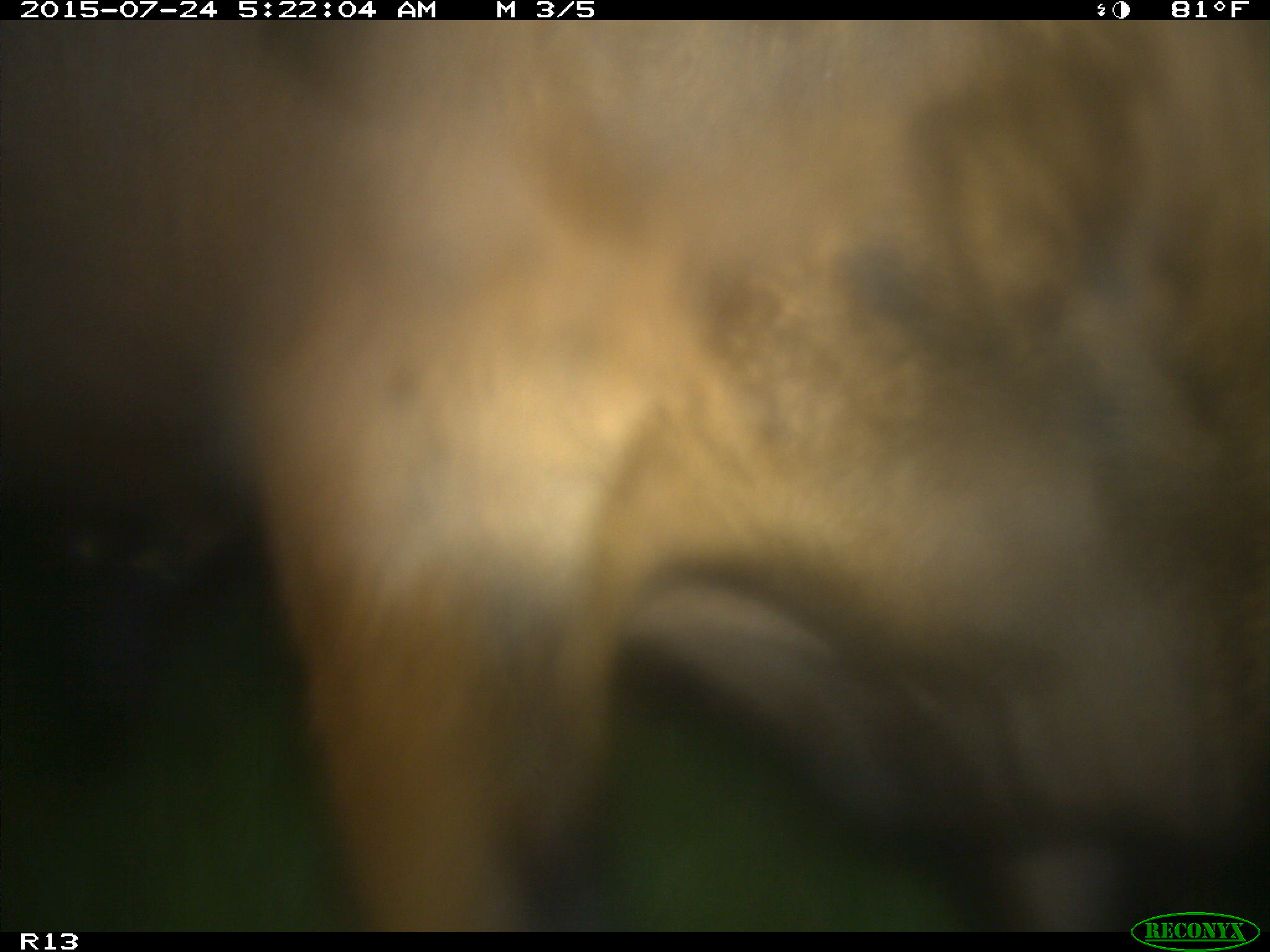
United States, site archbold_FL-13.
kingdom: Animalia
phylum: Chordata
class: Mammalia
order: Artiodactyla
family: Bovidae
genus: Bos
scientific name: Bos taurus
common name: domestic cow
Bos taurus (domestic cow).